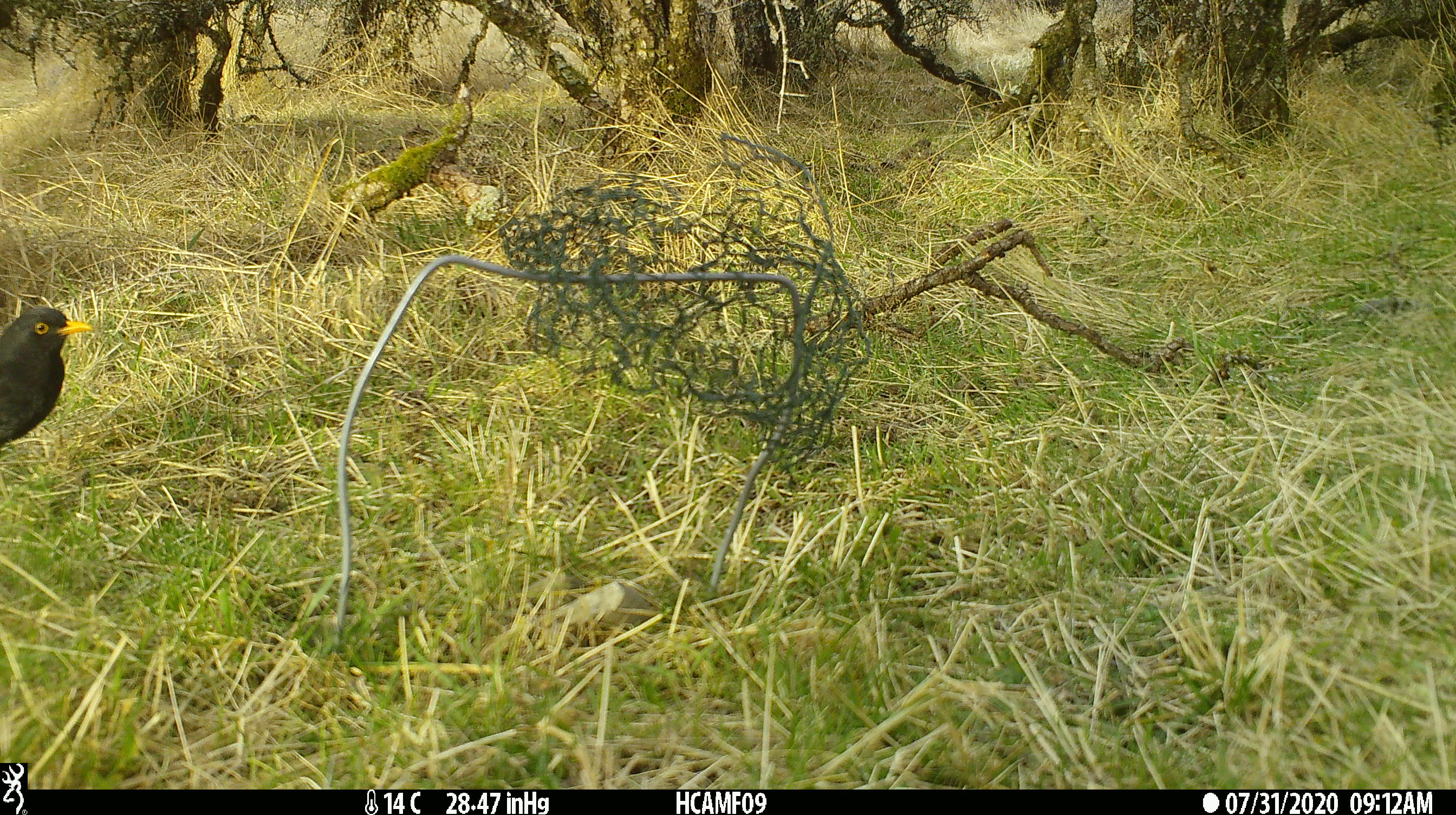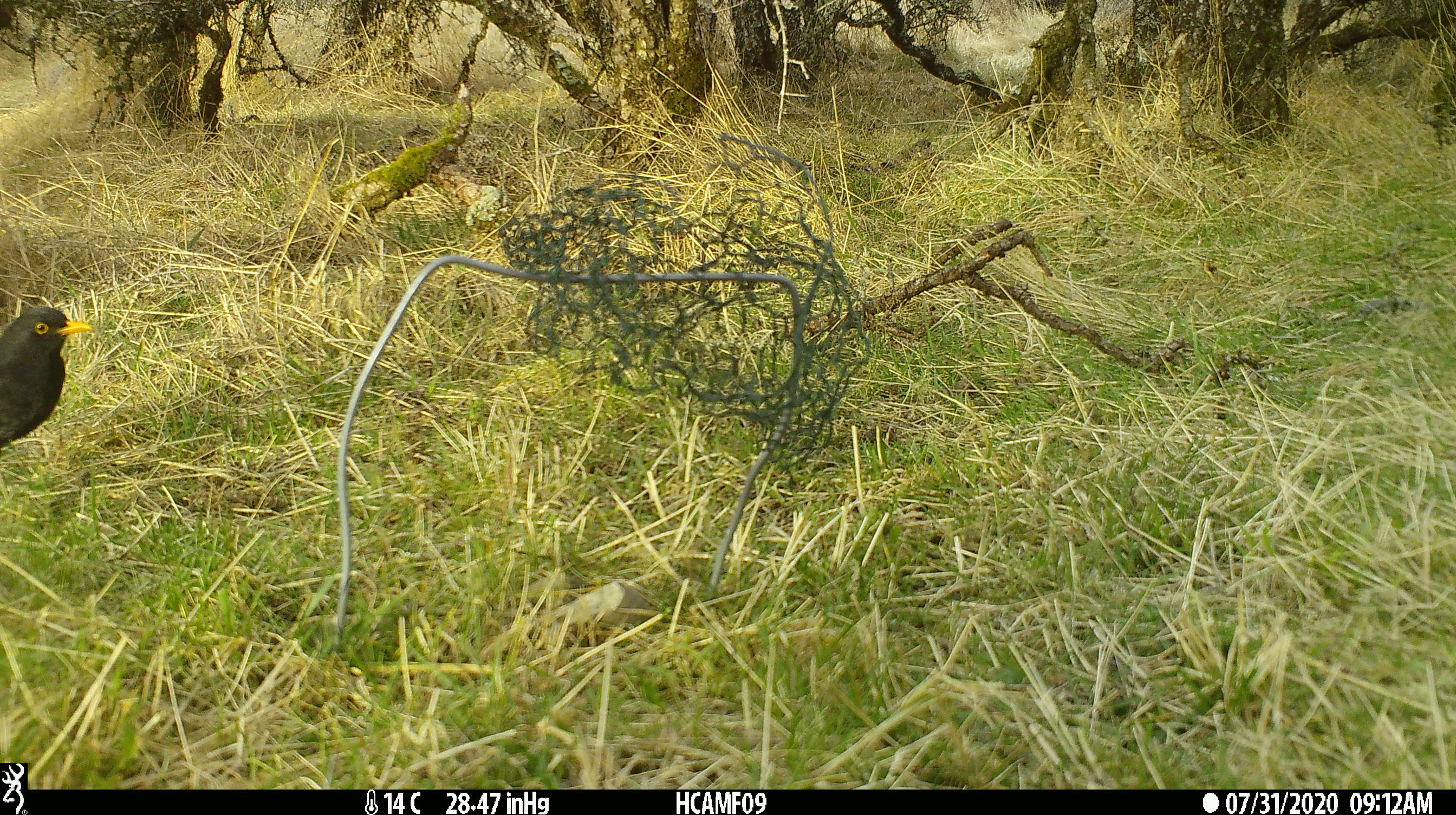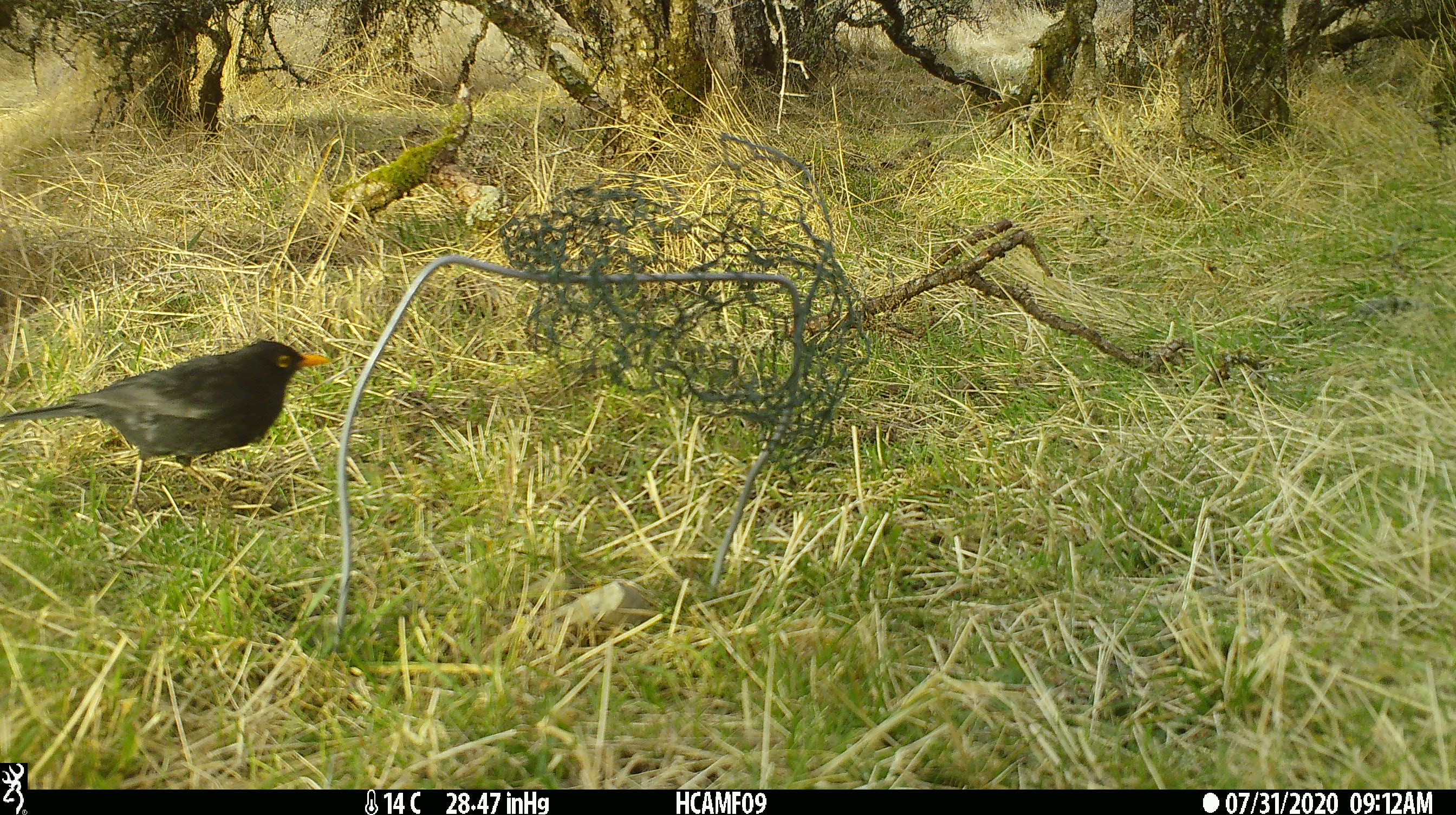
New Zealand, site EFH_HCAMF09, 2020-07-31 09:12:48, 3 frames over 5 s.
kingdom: Animalia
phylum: Chordata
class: Aves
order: Passeriformes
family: Turdidae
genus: Turdus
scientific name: Turdus merula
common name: eurasian blackbird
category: blackbird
Blackbird (eurasian blackbird) (Turdus merula).